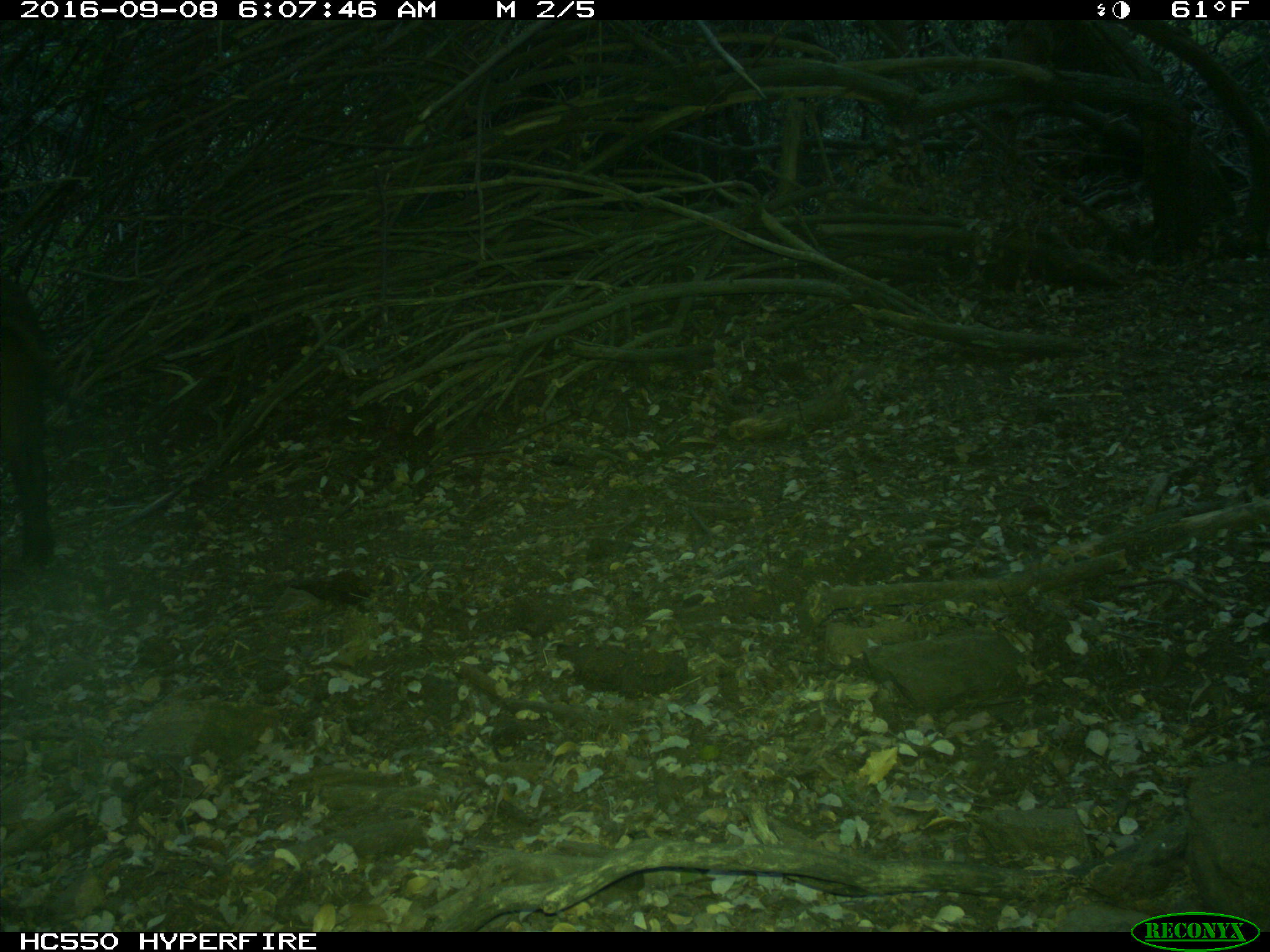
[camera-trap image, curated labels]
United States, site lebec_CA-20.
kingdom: Animalia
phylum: Chordata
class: Mammalia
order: Artiodactyla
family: Suidae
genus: Sus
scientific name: Sus scrofa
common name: wild boar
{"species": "Sus scrofa (wild boar)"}